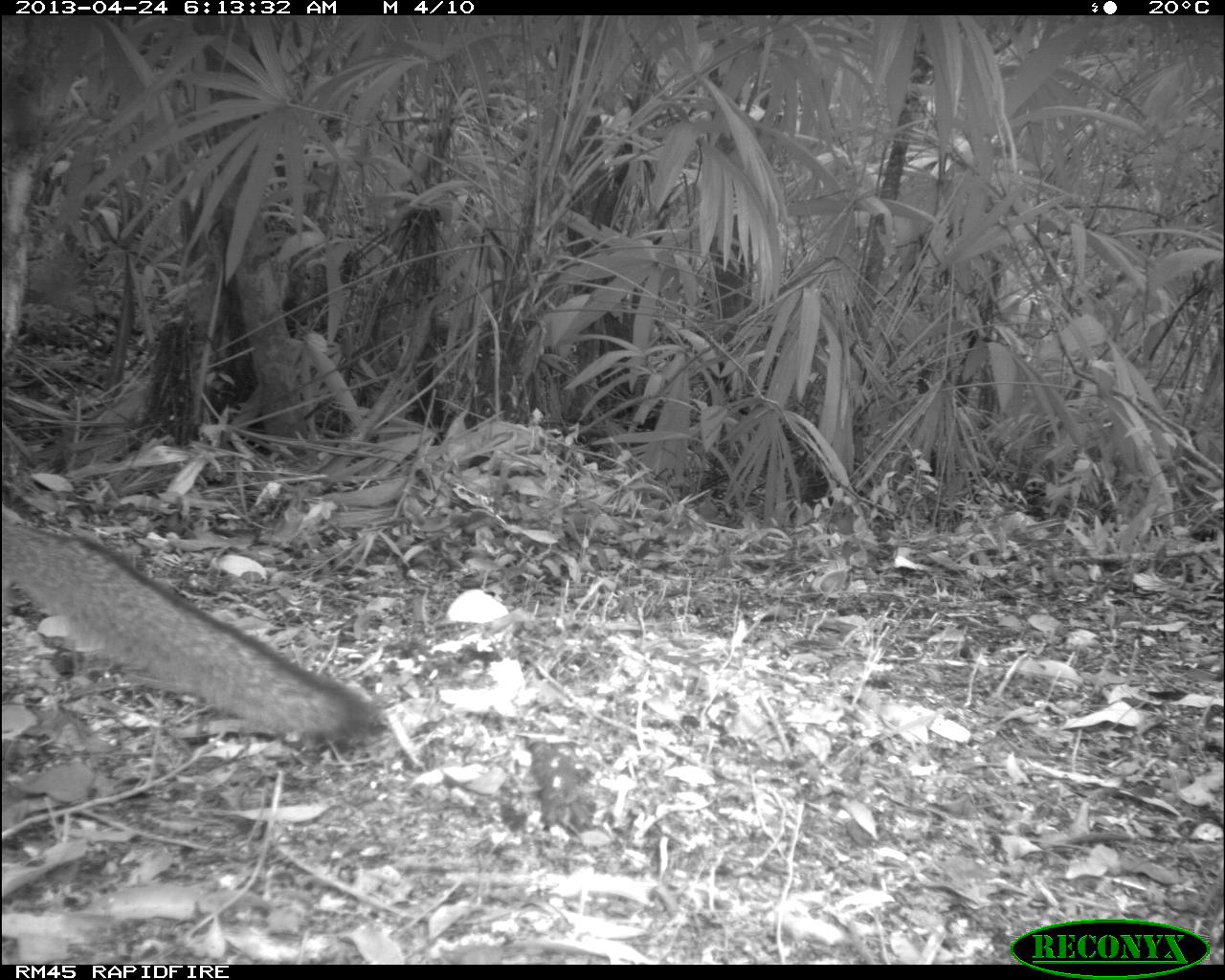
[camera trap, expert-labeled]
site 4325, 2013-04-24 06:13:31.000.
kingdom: Animalia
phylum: Chordata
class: Mammalia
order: Carnivora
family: Canidae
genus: Urocyon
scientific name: Urocyon cinereoargenteus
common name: gray fox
Urocyon cinereoargenteus (gray fox), count 1.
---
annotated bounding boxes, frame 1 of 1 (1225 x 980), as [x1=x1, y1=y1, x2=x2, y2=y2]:
urocyon cinereoargenteus: [x1=0, y1=514, x2=375, y2=745]